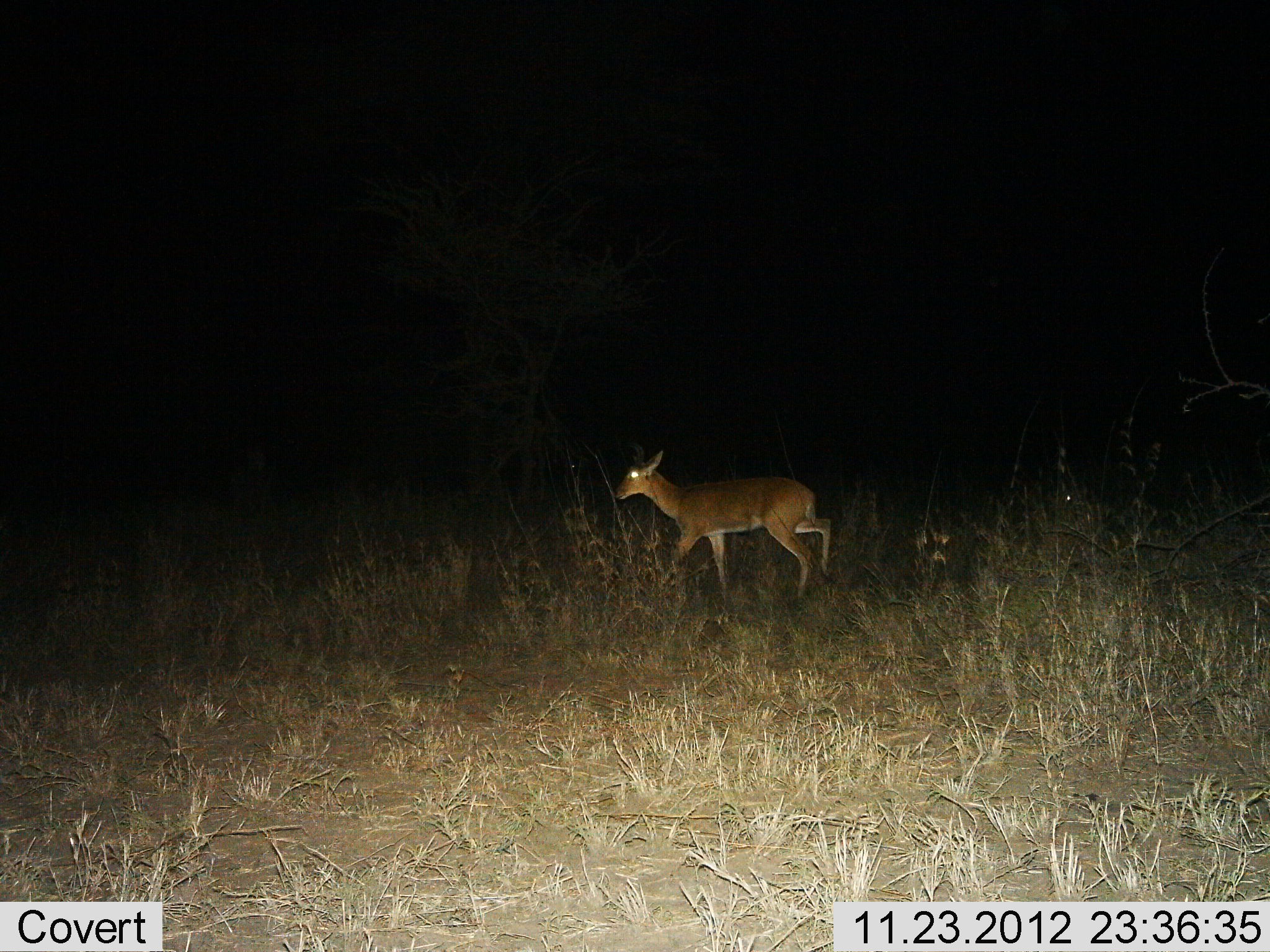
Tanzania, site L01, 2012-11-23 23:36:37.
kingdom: Animalia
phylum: Chordata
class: Mammalia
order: Artiodactyla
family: Bovidae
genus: Redunca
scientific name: Redunca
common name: reedbuck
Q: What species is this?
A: Reedbuck (Redunca).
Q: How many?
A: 1.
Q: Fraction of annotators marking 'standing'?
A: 18%.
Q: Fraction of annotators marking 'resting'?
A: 0%.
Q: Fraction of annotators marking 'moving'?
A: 85%.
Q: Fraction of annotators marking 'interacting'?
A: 0%.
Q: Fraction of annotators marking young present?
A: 0%.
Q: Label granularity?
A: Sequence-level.